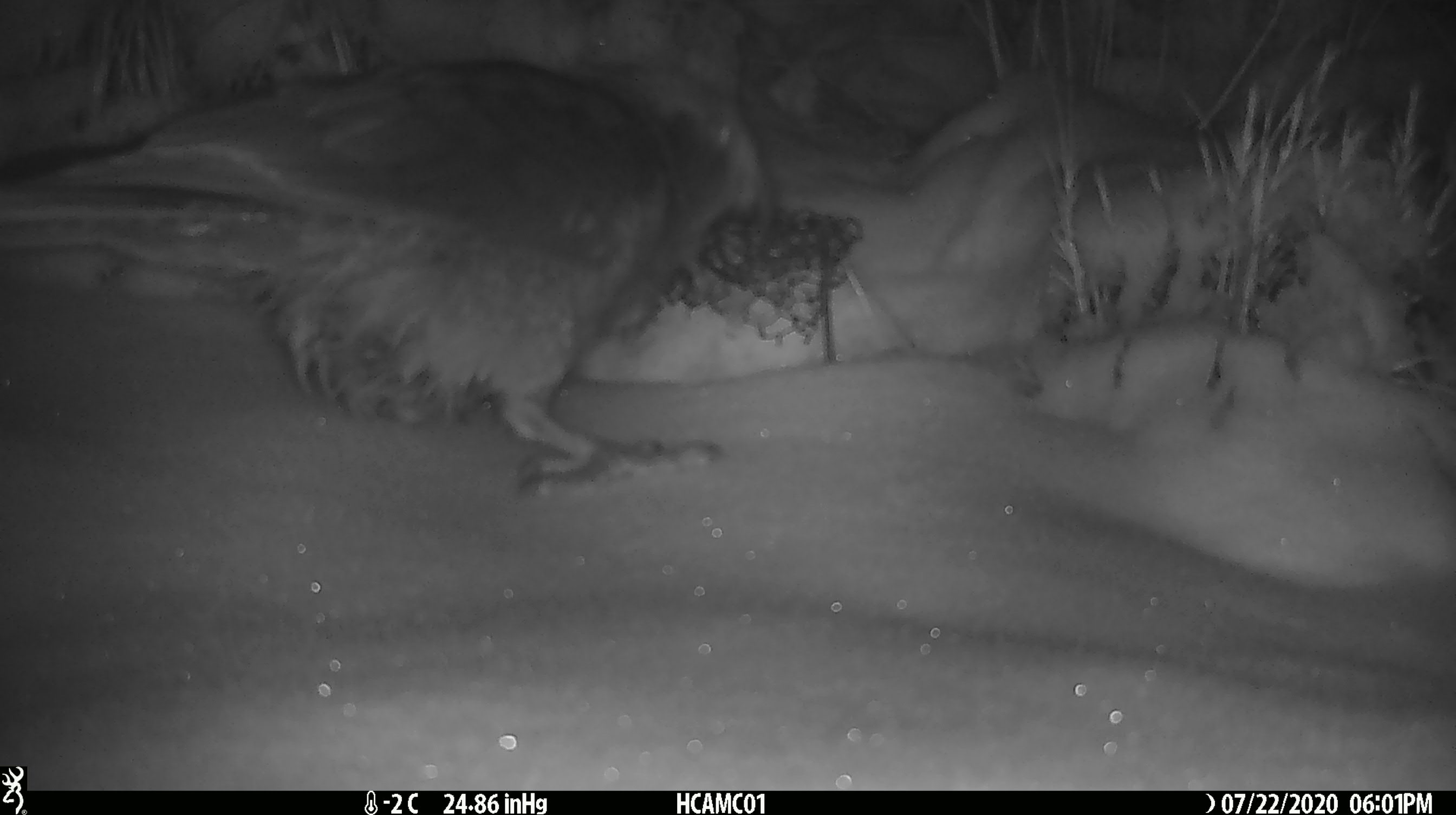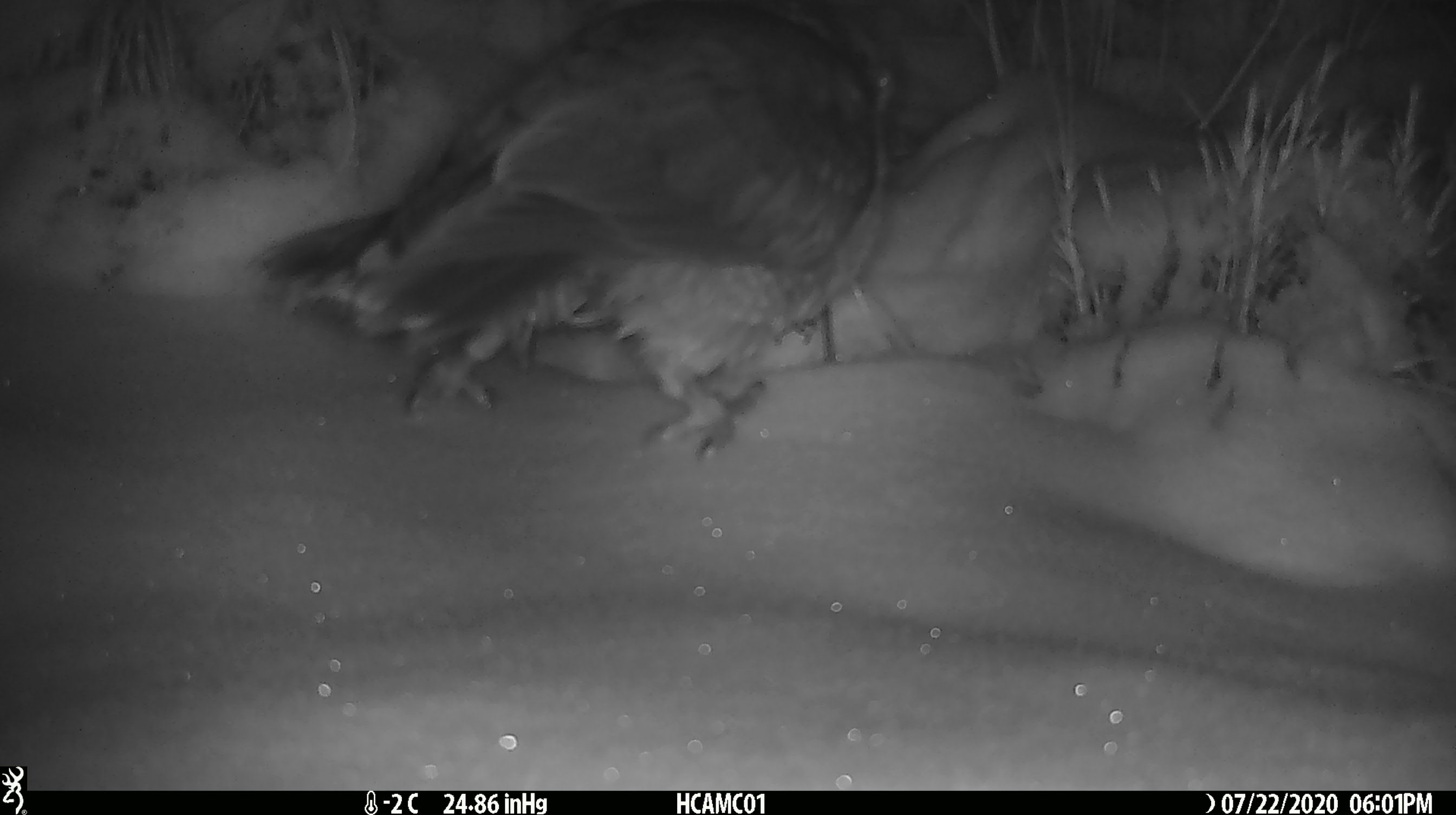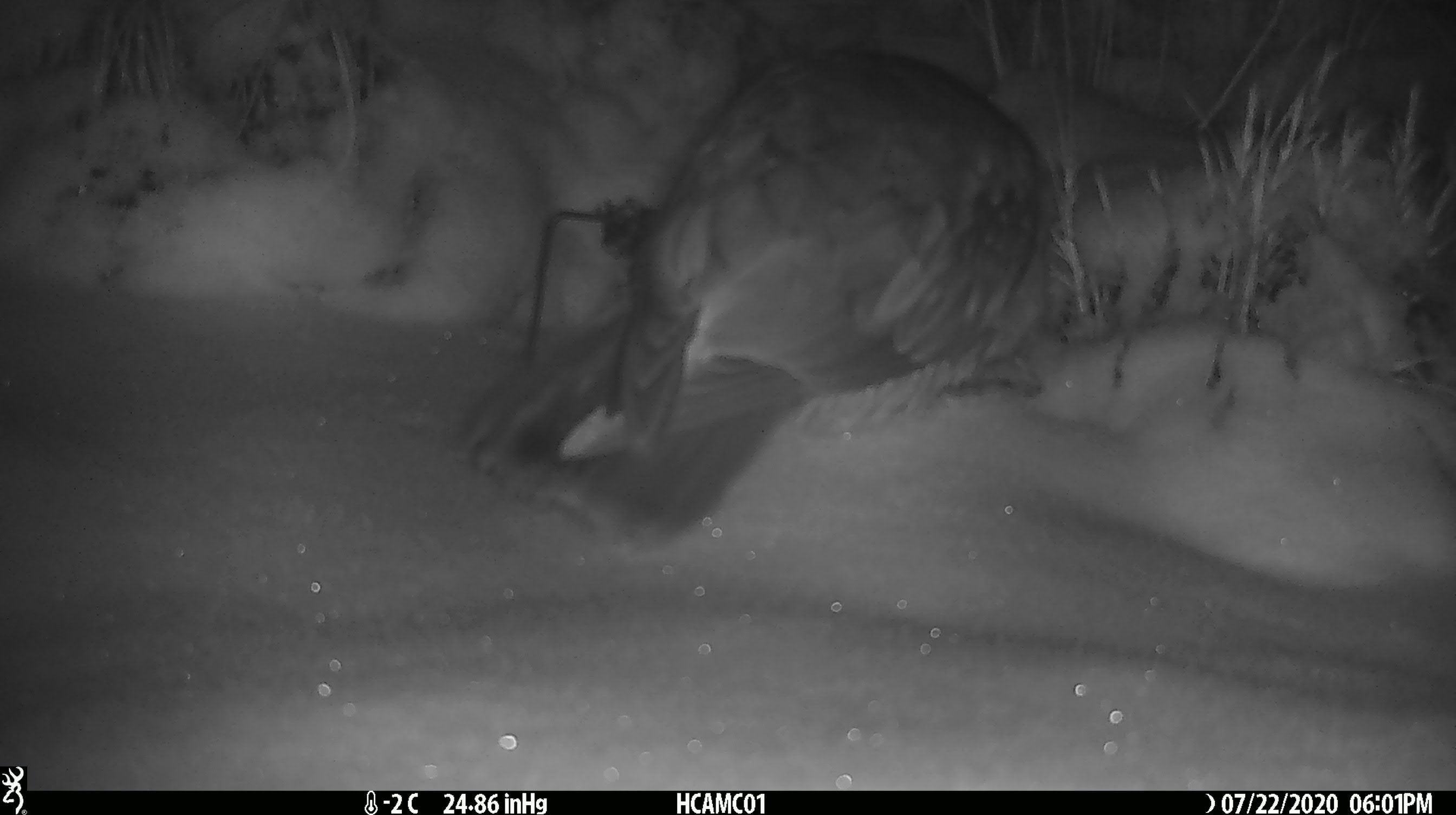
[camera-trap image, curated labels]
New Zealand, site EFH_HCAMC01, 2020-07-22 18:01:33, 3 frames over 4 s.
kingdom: Animalia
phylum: Chordata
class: Aves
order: Psittaciformes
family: Strigopidae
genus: Nestor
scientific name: Nestor notabilis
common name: kea